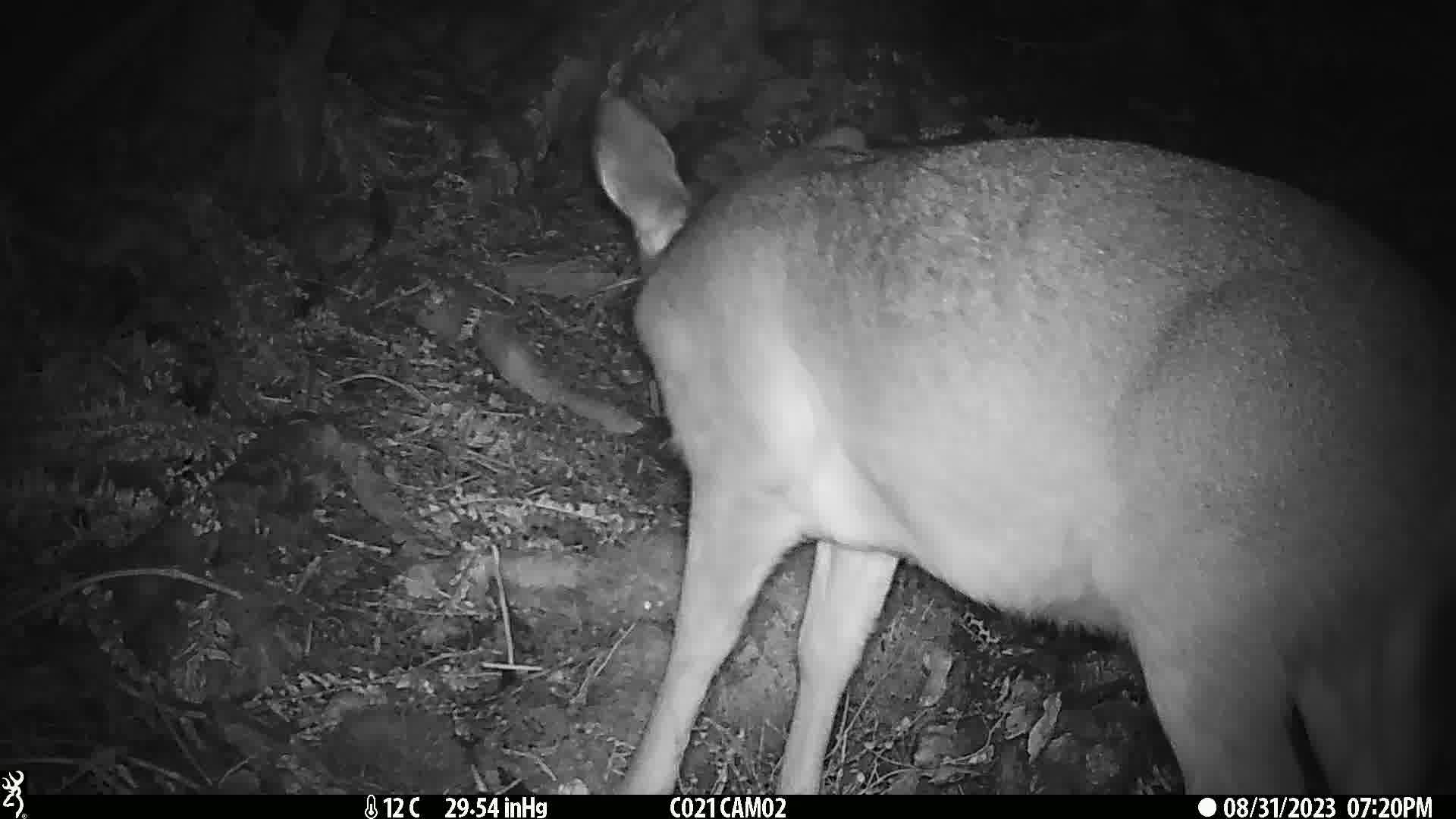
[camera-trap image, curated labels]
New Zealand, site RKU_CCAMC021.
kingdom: Animalia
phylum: Chordata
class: Mammalia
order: Artiodactyla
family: Cervidae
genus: Odocoileus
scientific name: Odocoileus virginianus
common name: white-tailed deer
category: white tailed deer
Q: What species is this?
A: White tailed deer (white-tailed deer) (Odocoileus virginianus).